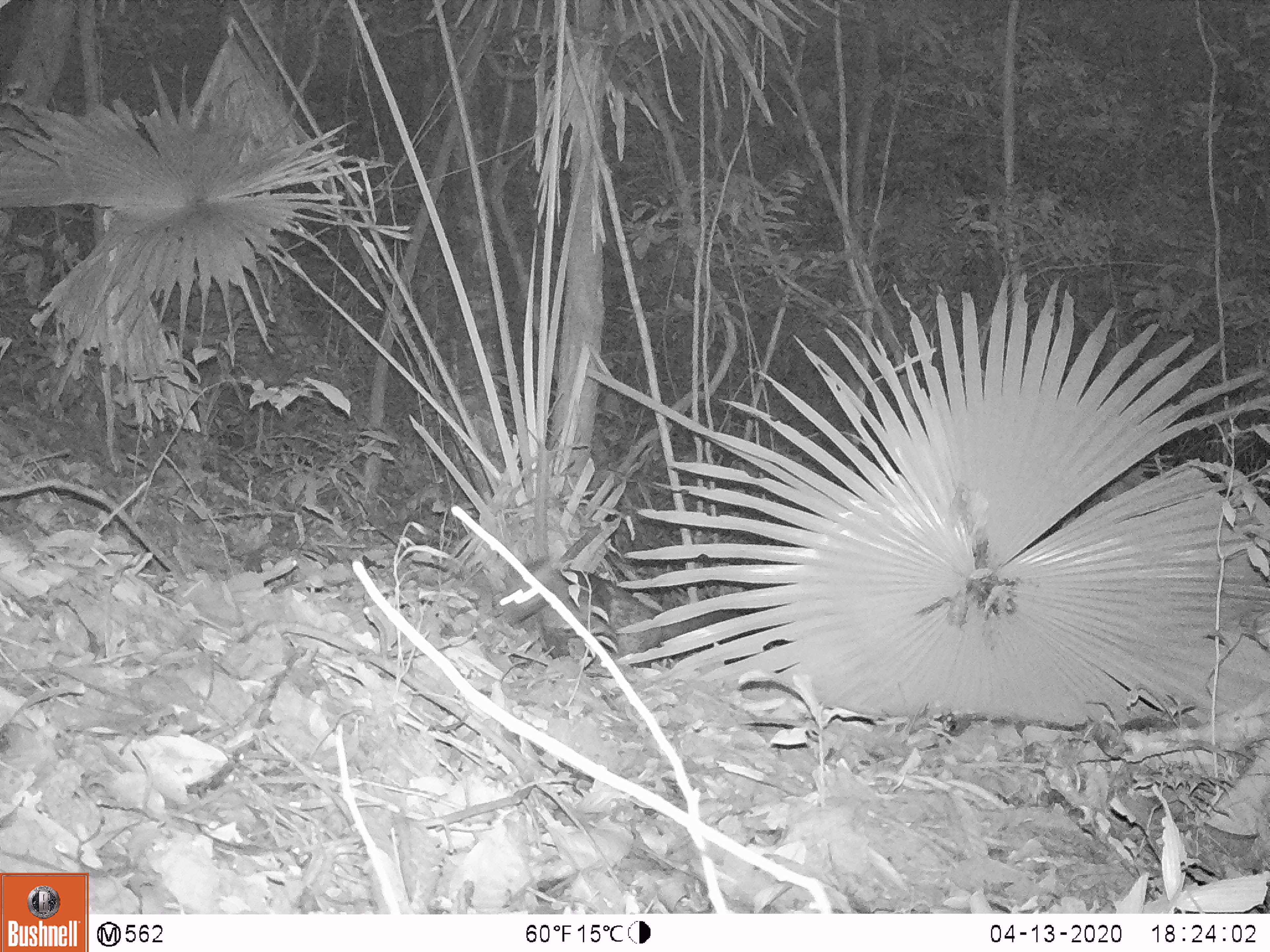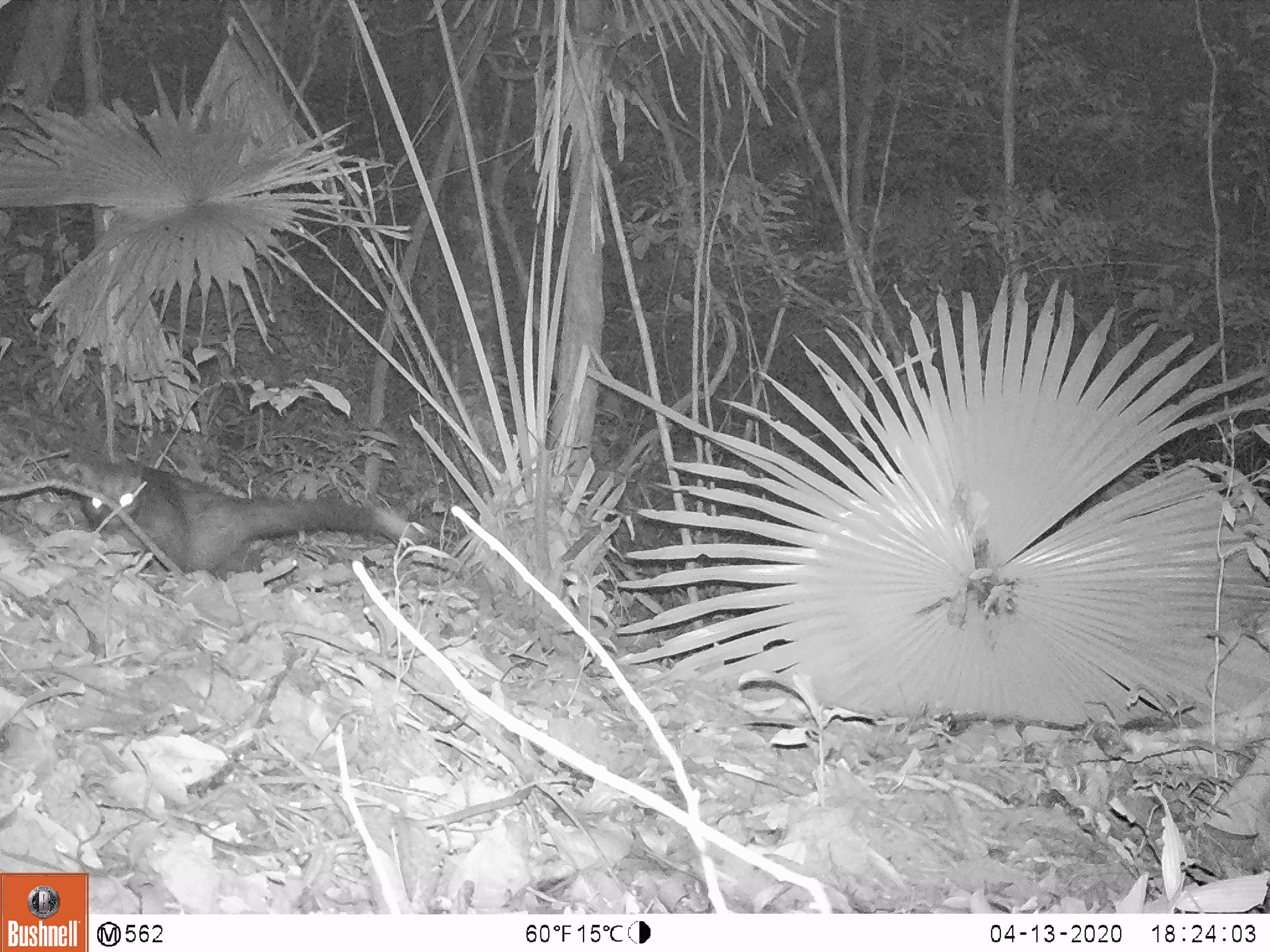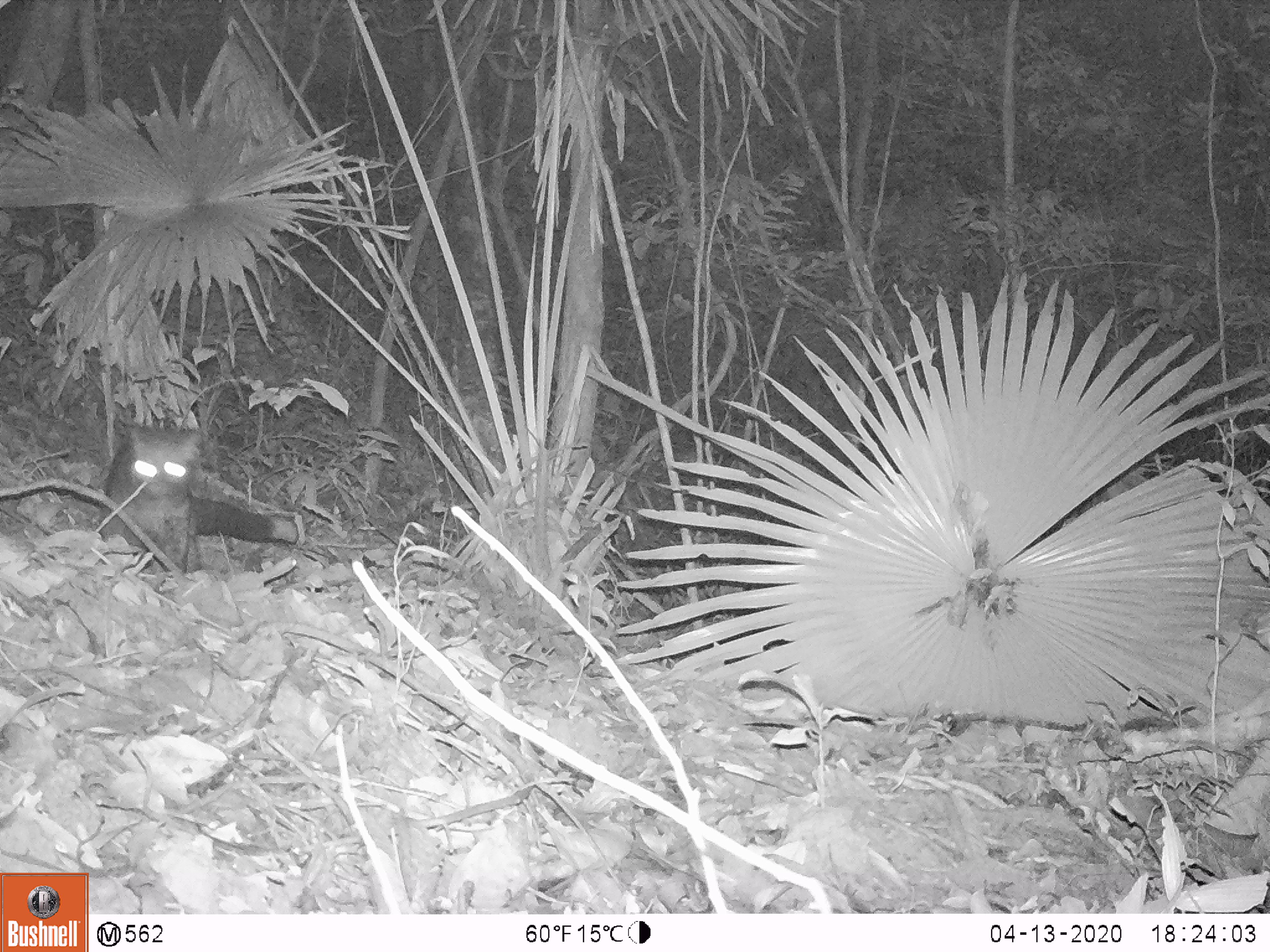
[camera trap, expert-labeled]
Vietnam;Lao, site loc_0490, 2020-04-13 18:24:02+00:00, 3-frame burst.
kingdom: Animalia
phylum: Chordata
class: Mammalia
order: Carnivora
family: Viverridae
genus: Paradoxurus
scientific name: Paradoxurus hermaphroditus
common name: common palm civet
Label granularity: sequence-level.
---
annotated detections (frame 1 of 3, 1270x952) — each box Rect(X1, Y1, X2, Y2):
common palm civet: Rect(498, 552, 739, 669)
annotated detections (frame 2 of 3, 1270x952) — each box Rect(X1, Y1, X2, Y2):
common palm civet: Rect(75, 460, 421, 581)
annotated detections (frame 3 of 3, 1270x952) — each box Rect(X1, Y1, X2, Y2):
common palm civet: Rect(95, 419, 299, 579)